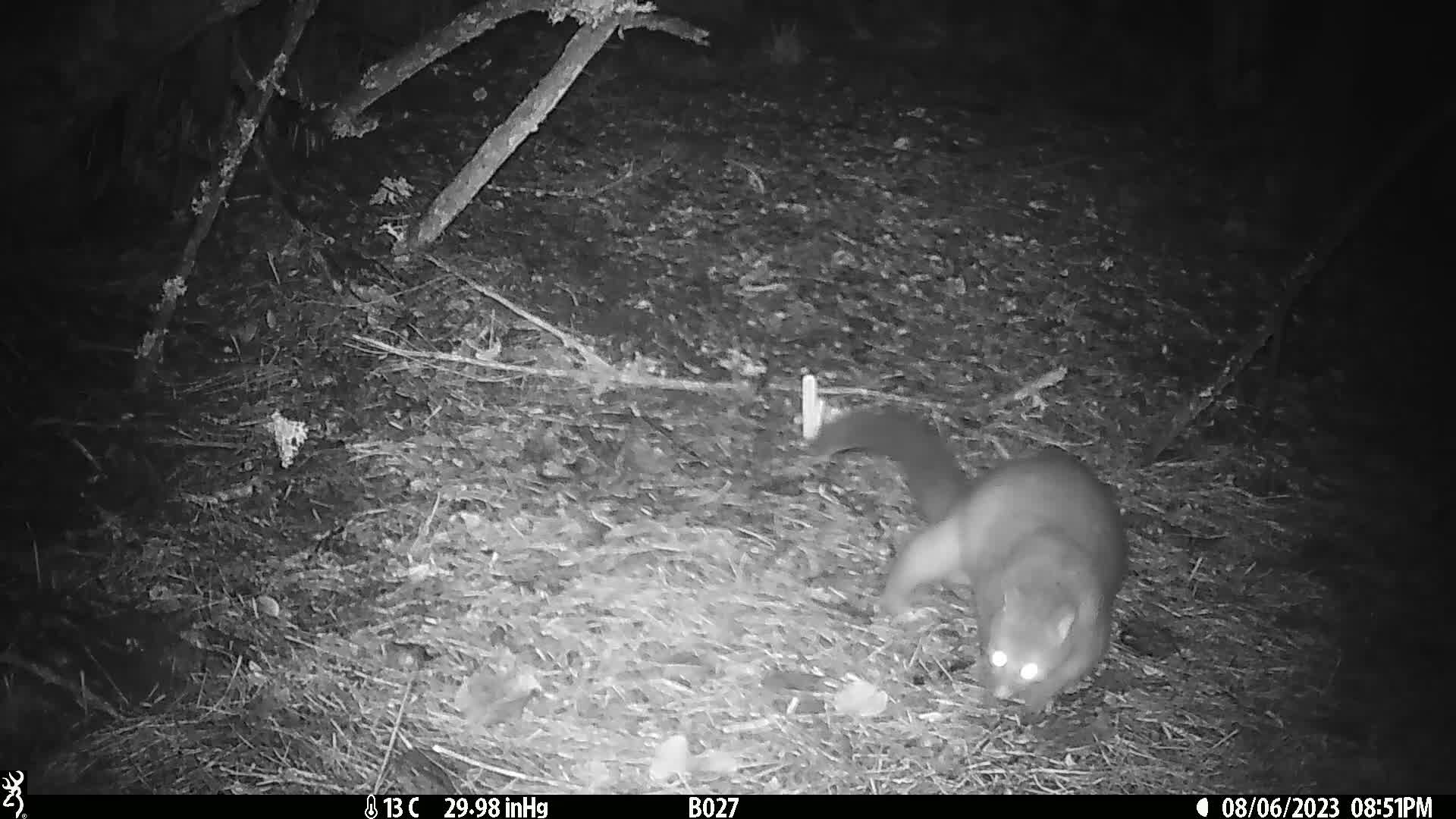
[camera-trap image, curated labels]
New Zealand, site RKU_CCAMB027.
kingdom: Animalia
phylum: Chordata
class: Mammalia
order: Diprotodontia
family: Phalangeridae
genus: Trichosurus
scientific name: Trichosurus vulpecula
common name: common brushtail possum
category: possum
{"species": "possum (common brushtail possum) (Trichosurus vulpecula)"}